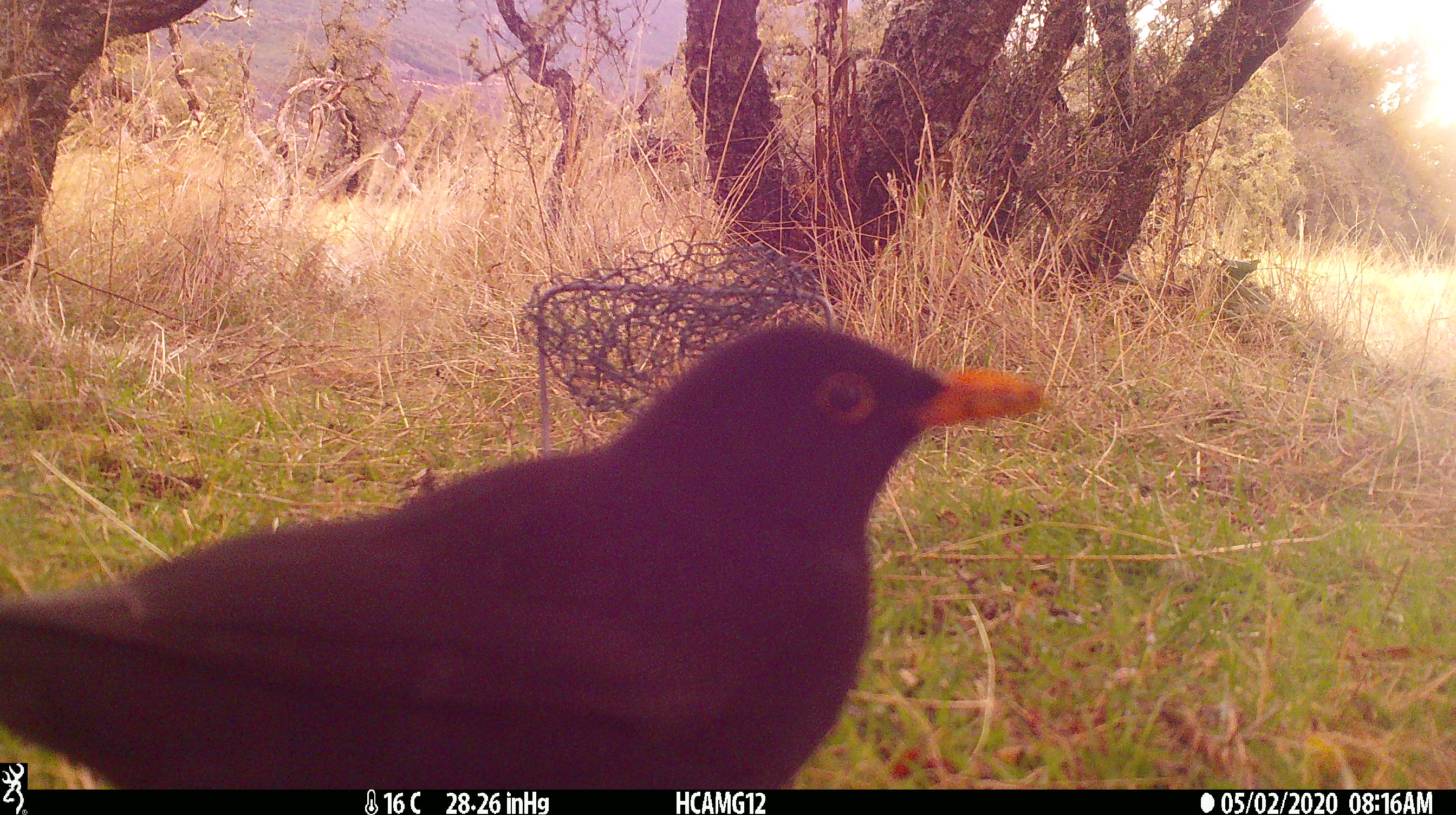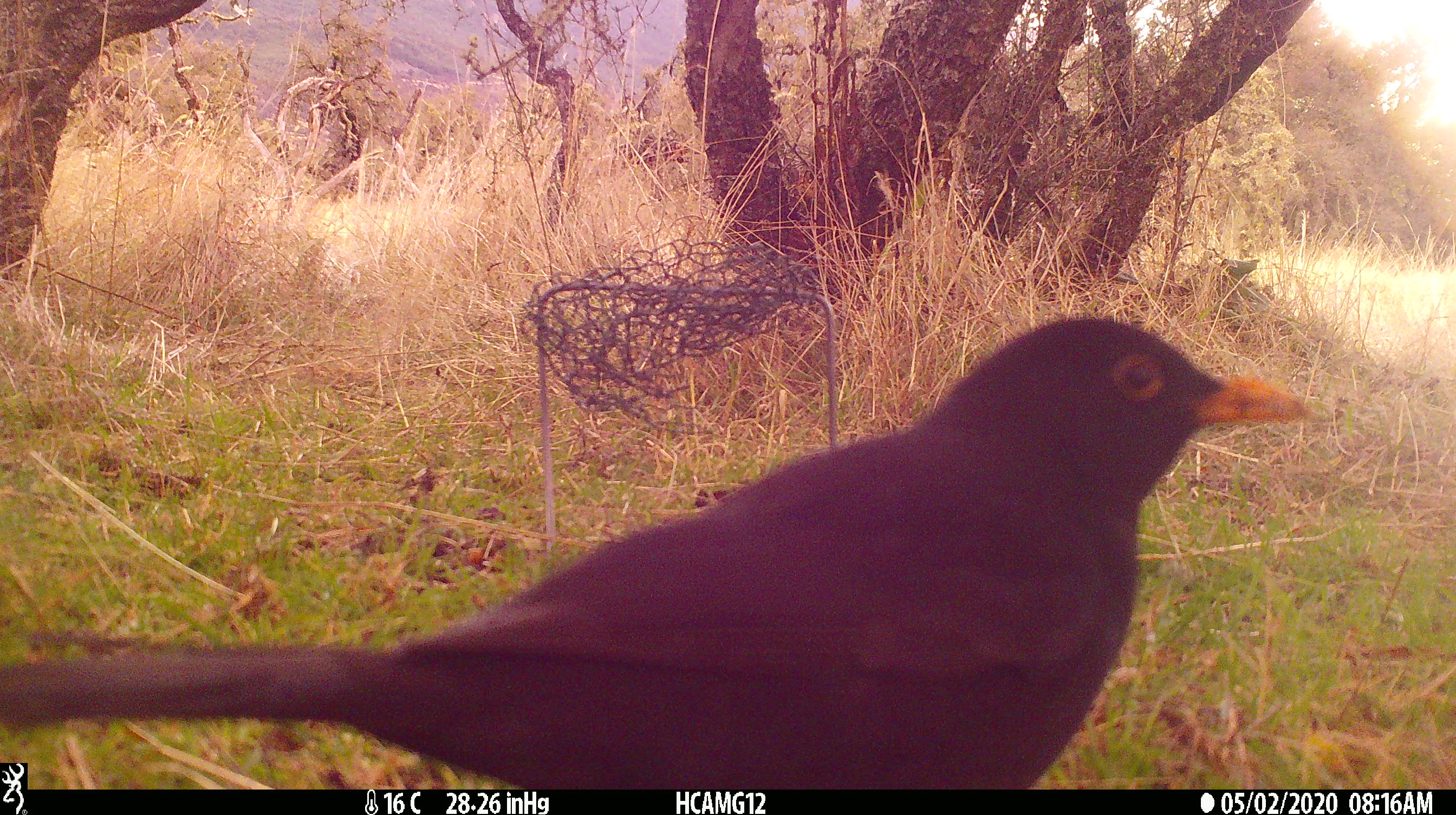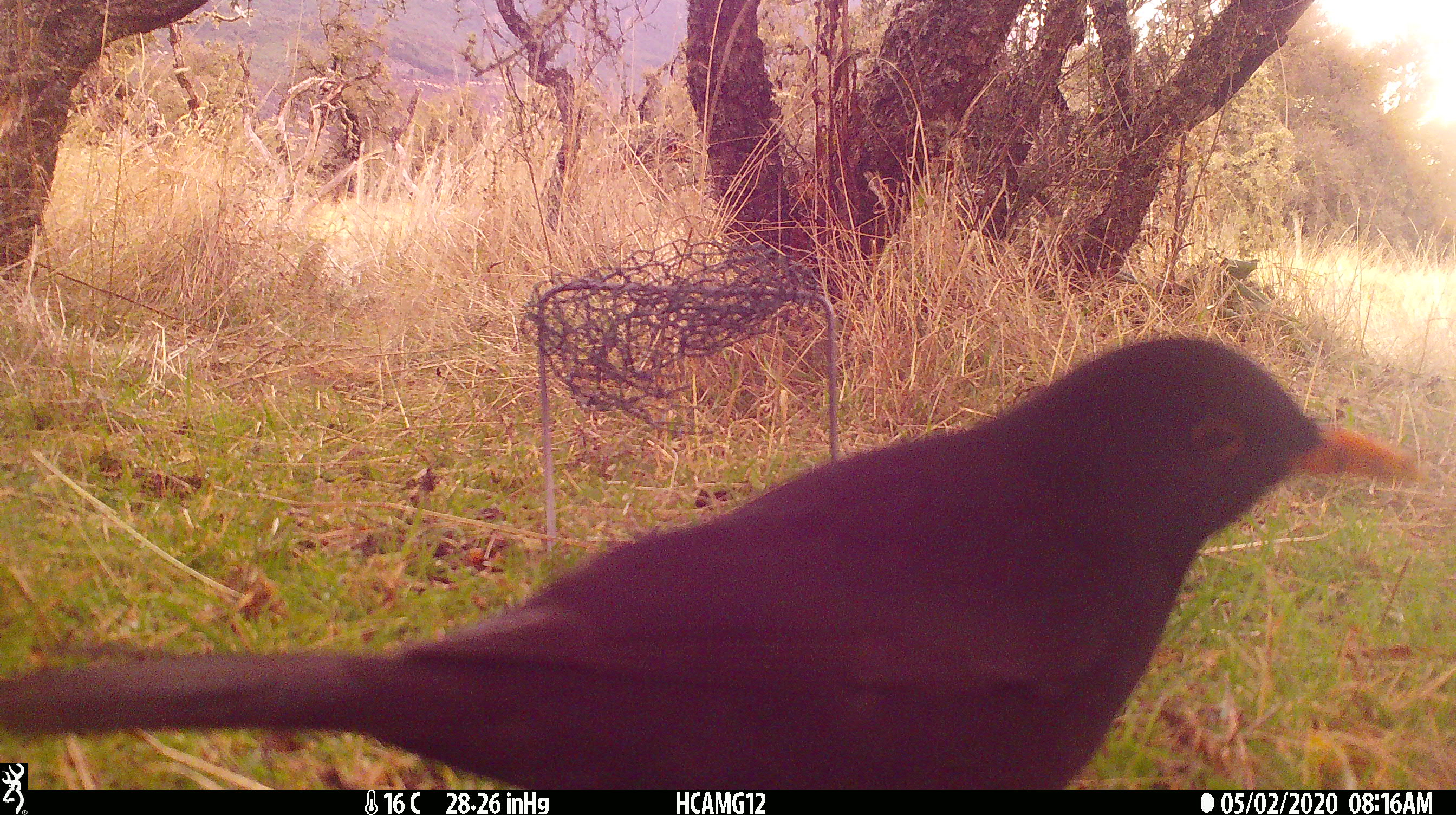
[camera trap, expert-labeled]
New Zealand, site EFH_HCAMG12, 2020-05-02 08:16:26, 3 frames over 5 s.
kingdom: Animalia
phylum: Chordata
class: Aves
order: Passeriformes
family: Turdidae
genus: Turdus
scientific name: Turdus merula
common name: eurasian blackbird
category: blackbird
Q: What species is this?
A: Blackbird (eurasian blackbird) (Turdus merula).